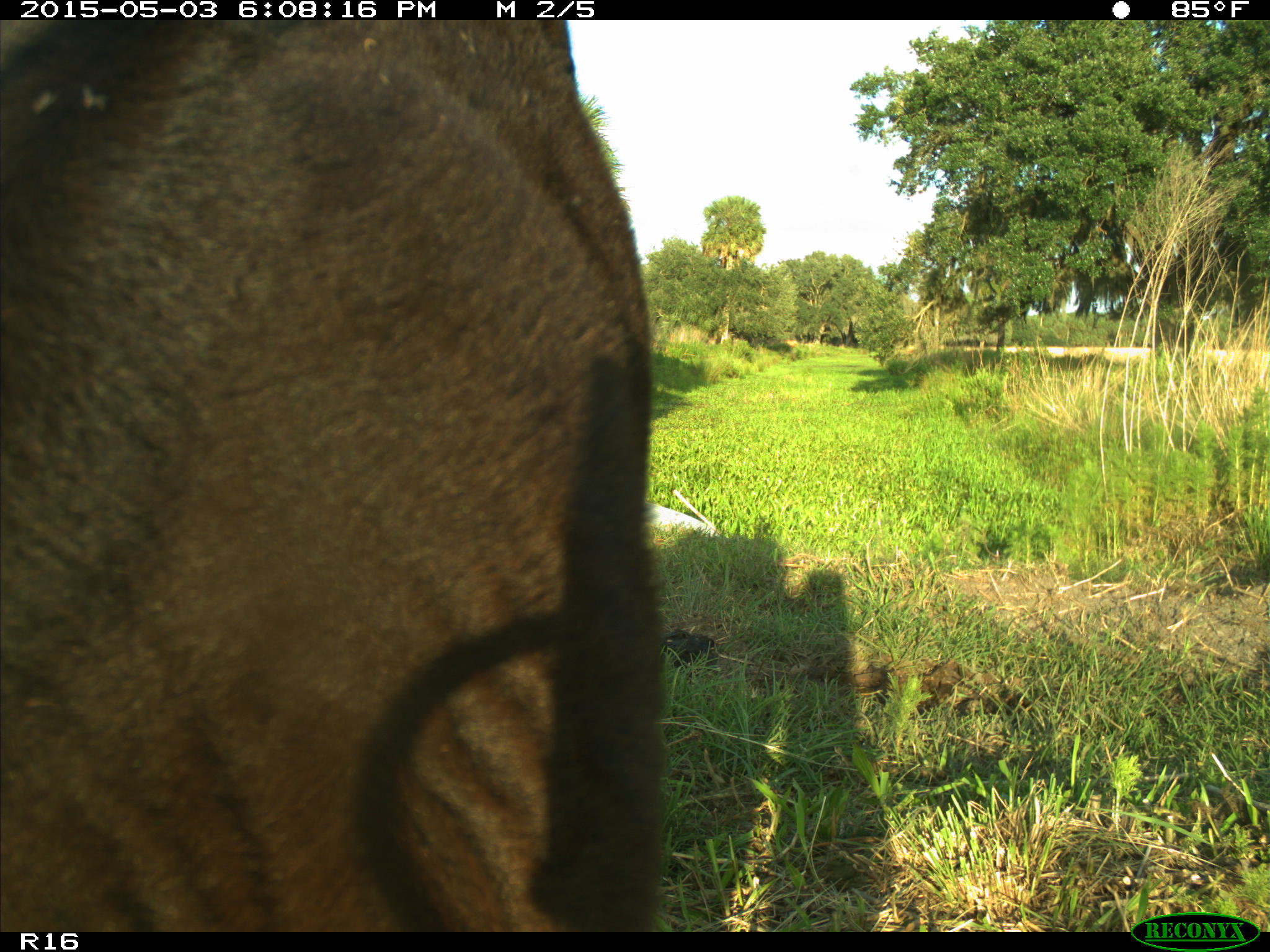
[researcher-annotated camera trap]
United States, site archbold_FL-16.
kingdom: Animalia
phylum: Chordata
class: Mammalia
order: Artiodactyla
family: Bovidae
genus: Bos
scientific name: Bos taurus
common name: domestic cow